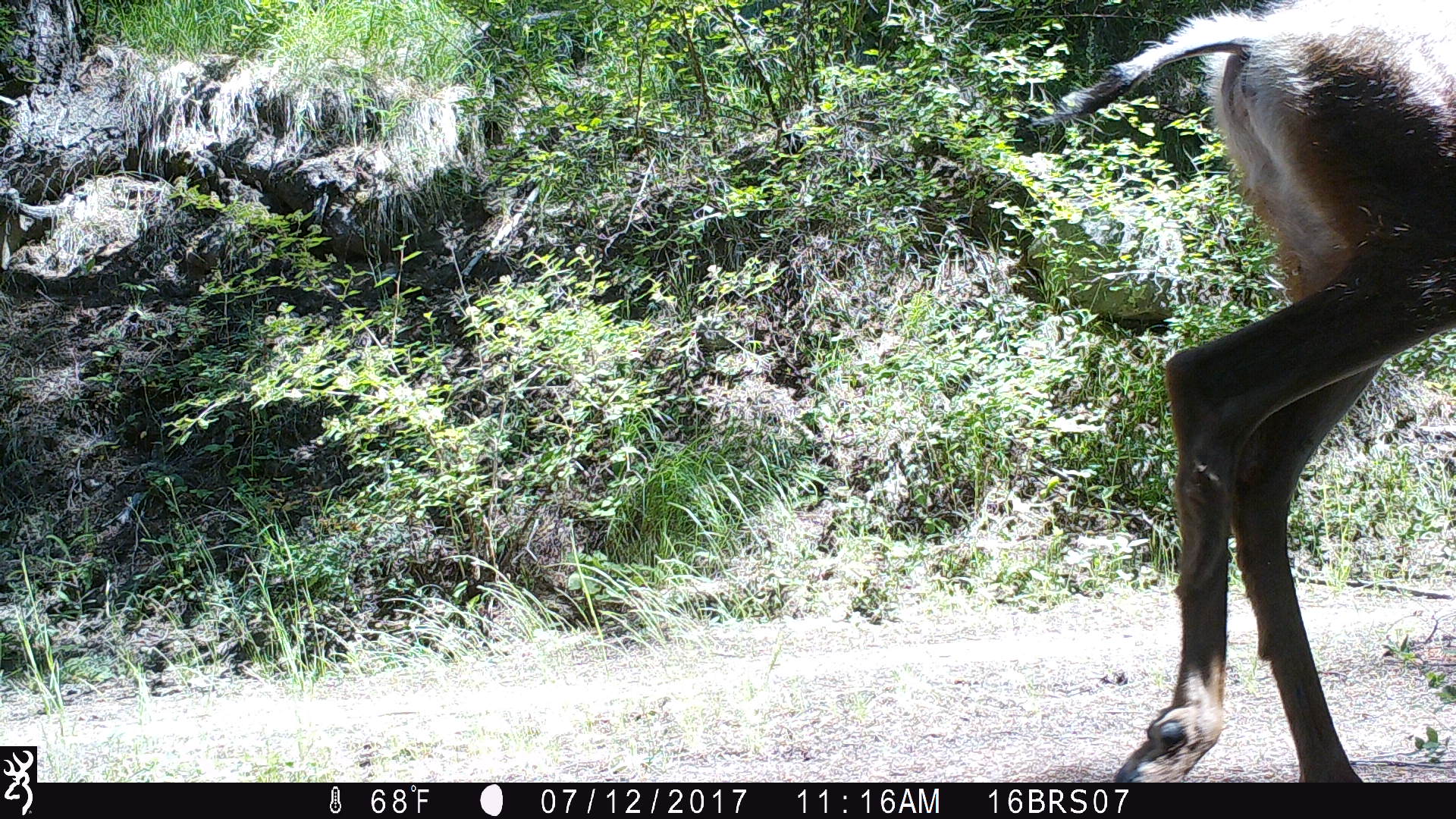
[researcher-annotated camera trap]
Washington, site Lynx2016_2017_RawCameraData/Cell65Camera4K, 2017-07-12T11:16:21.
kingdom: Animalia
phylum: Chordata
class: Mammalia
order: Artiodactyla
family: Cervidae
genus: Odocoileus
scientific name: Odocoileus hemionus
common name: mule deer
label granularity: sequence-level